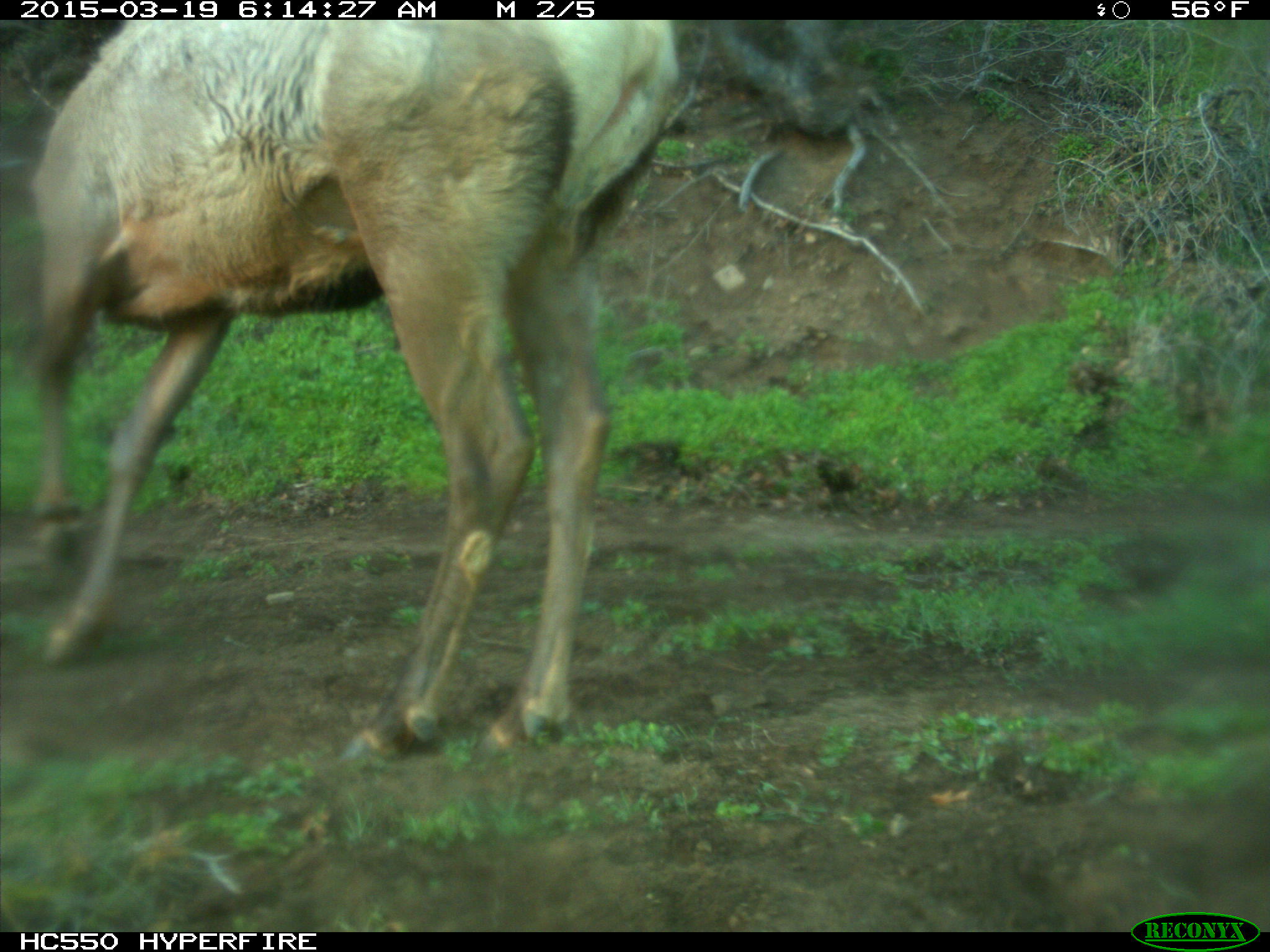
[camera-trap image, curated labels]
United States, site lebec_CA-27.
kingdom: Animalia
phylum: Chordata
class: Mammalia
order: Artiodactyla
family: Cervidae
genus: Cervus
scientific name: Cervus canadensis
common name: elk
Cervus canadensis (elk).